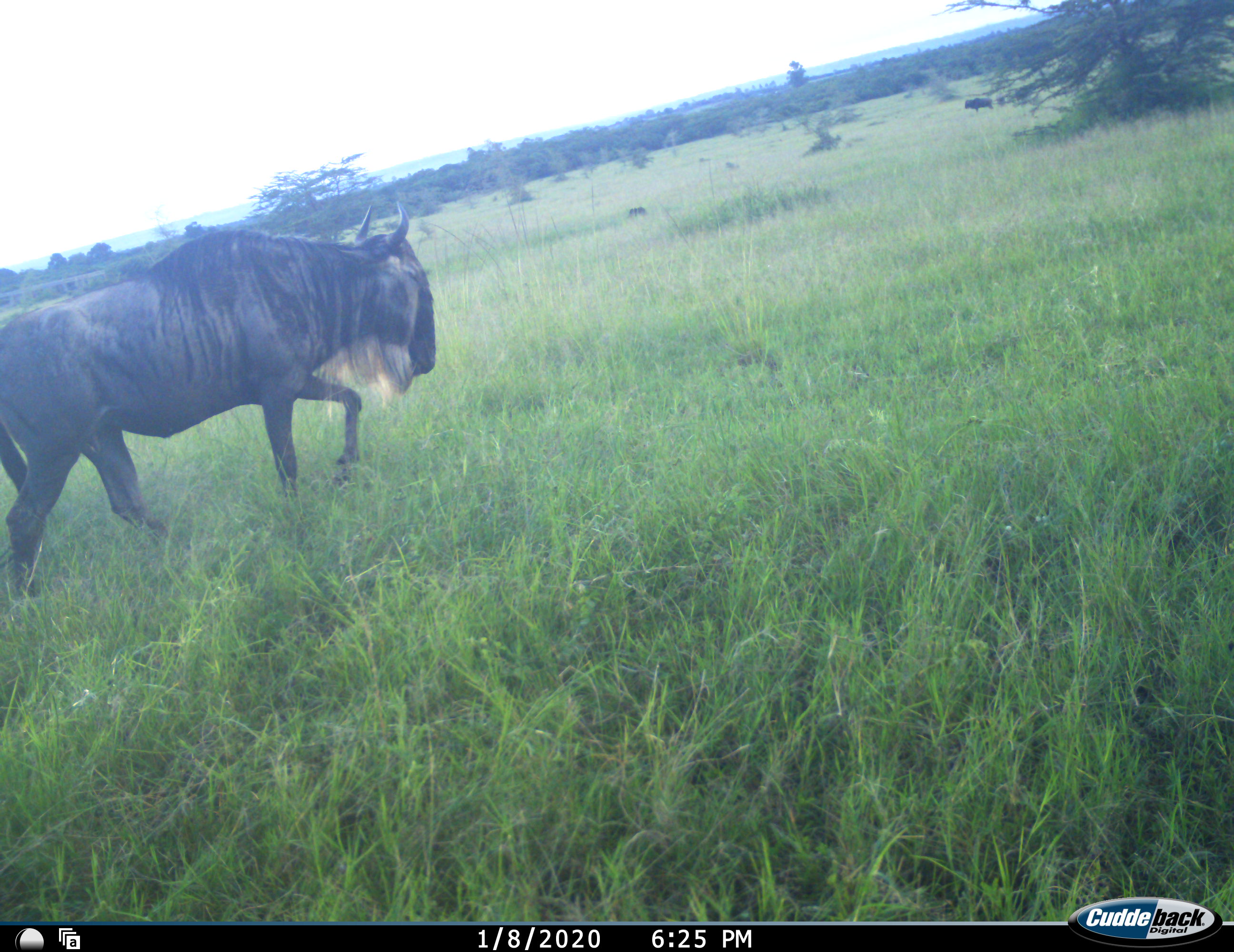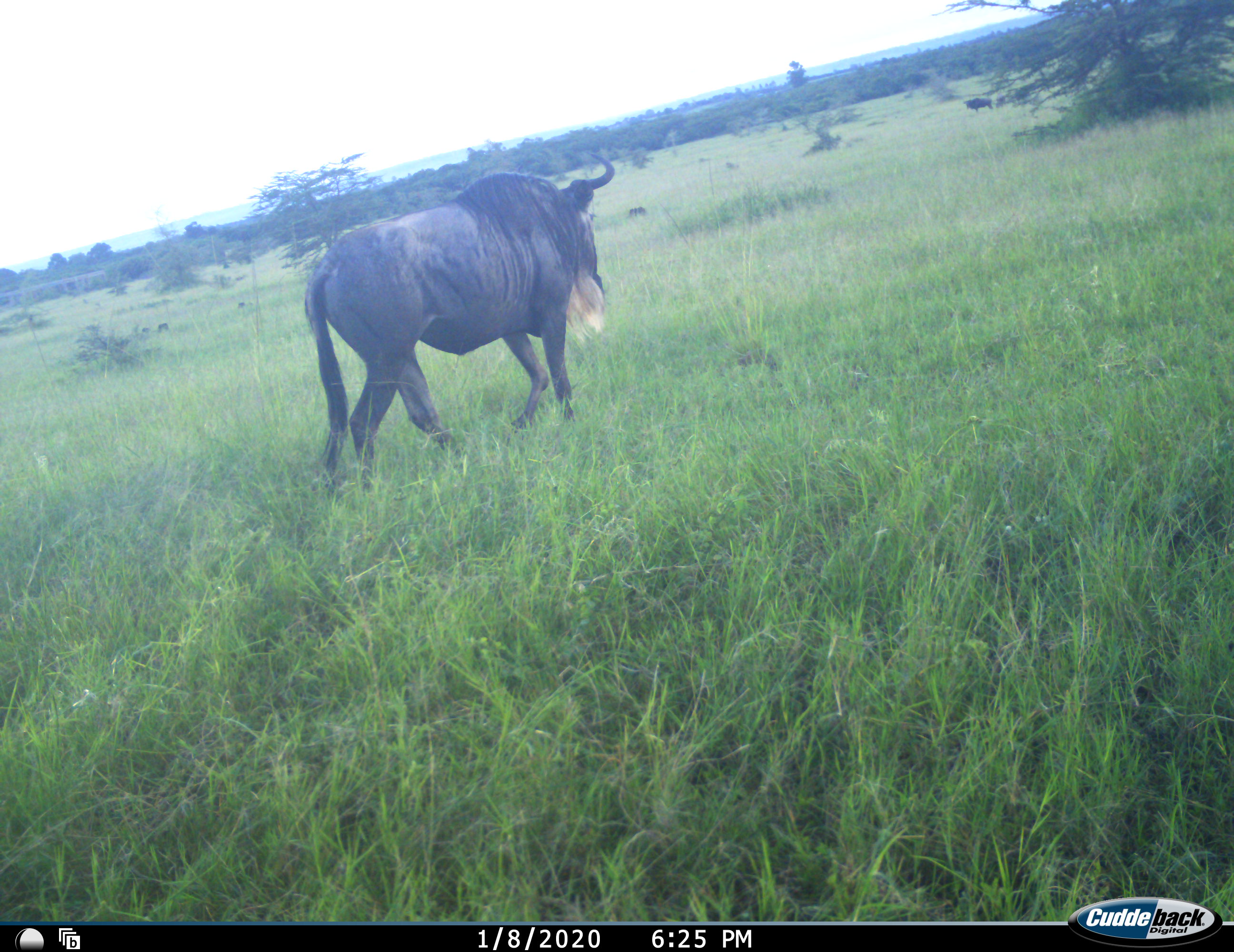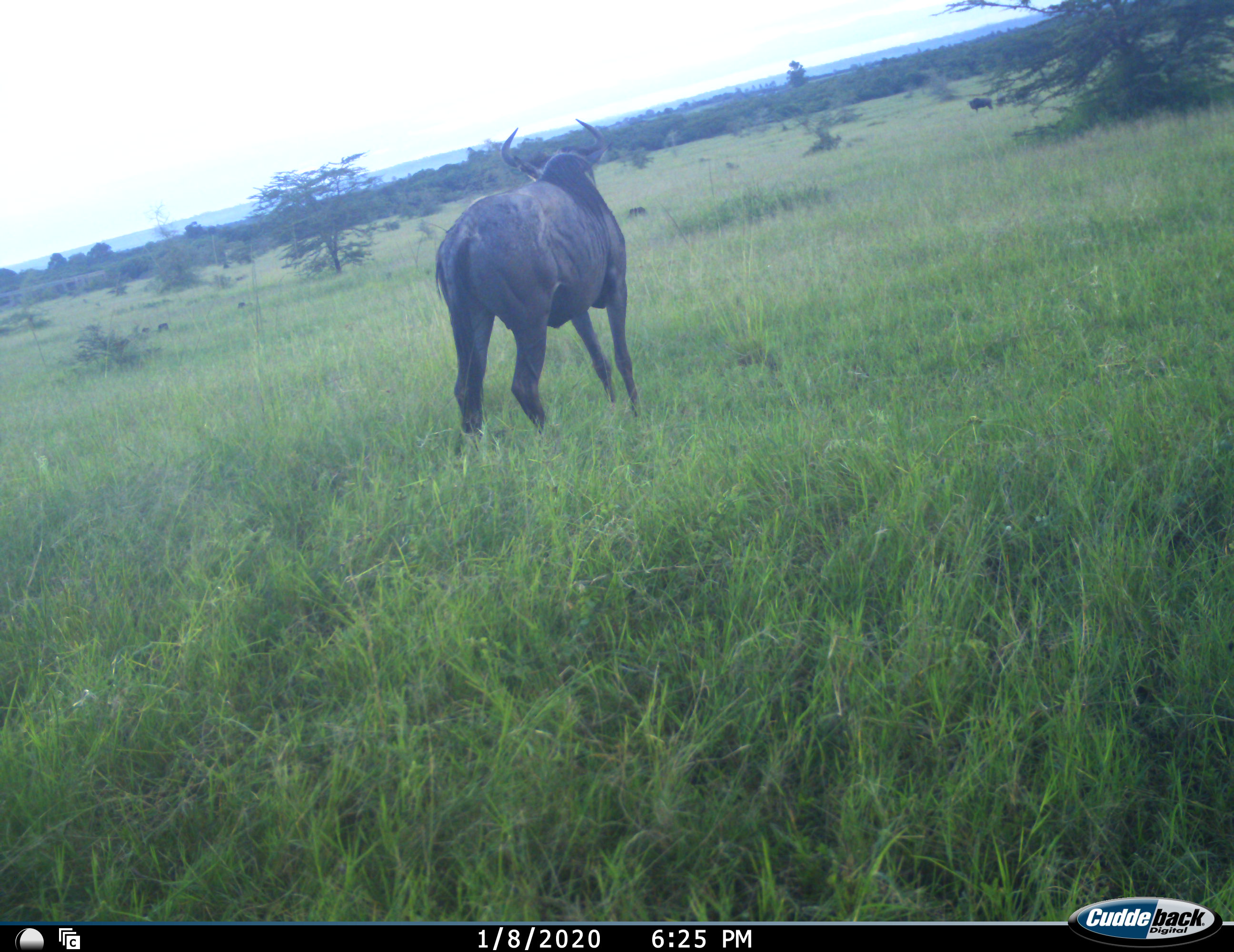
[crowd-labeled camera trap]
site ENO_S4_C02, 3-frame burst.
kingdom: Animalia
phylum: Chordata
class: Mammalia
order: Artiodactyla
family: Bovidae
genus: Connochaetes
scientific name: Connochaetes taurinus taurinus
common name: blue wildebeest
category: wildebeestblue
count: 1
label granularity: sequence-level